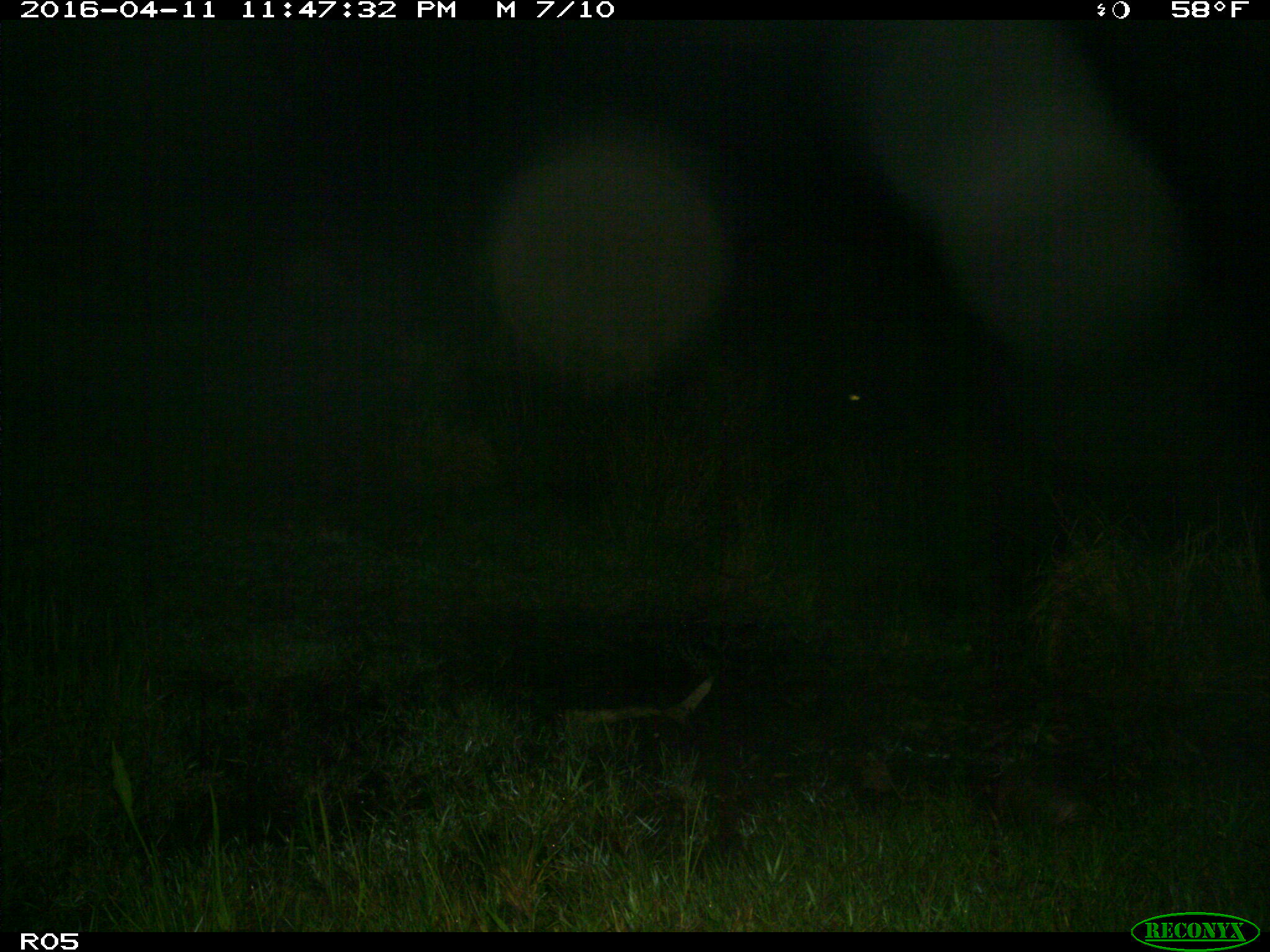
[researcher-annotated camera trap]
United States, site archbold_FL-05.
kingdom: Animalia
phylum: Chordata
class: Mammalia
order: Carnivora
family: Procyonidae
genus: Procyon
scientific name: Procyon lotor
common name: common raccoon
Procyon lotor (common raccoon).